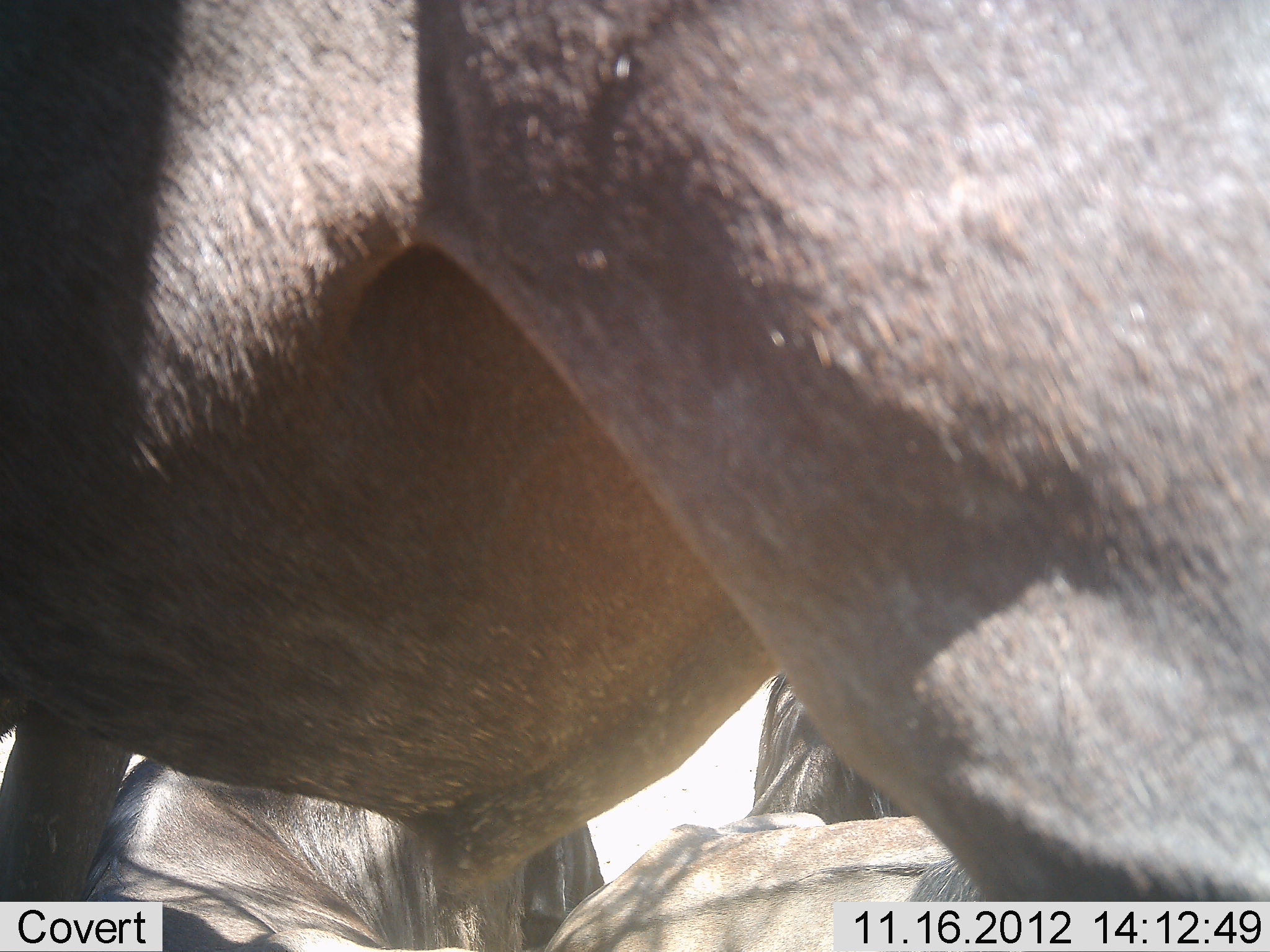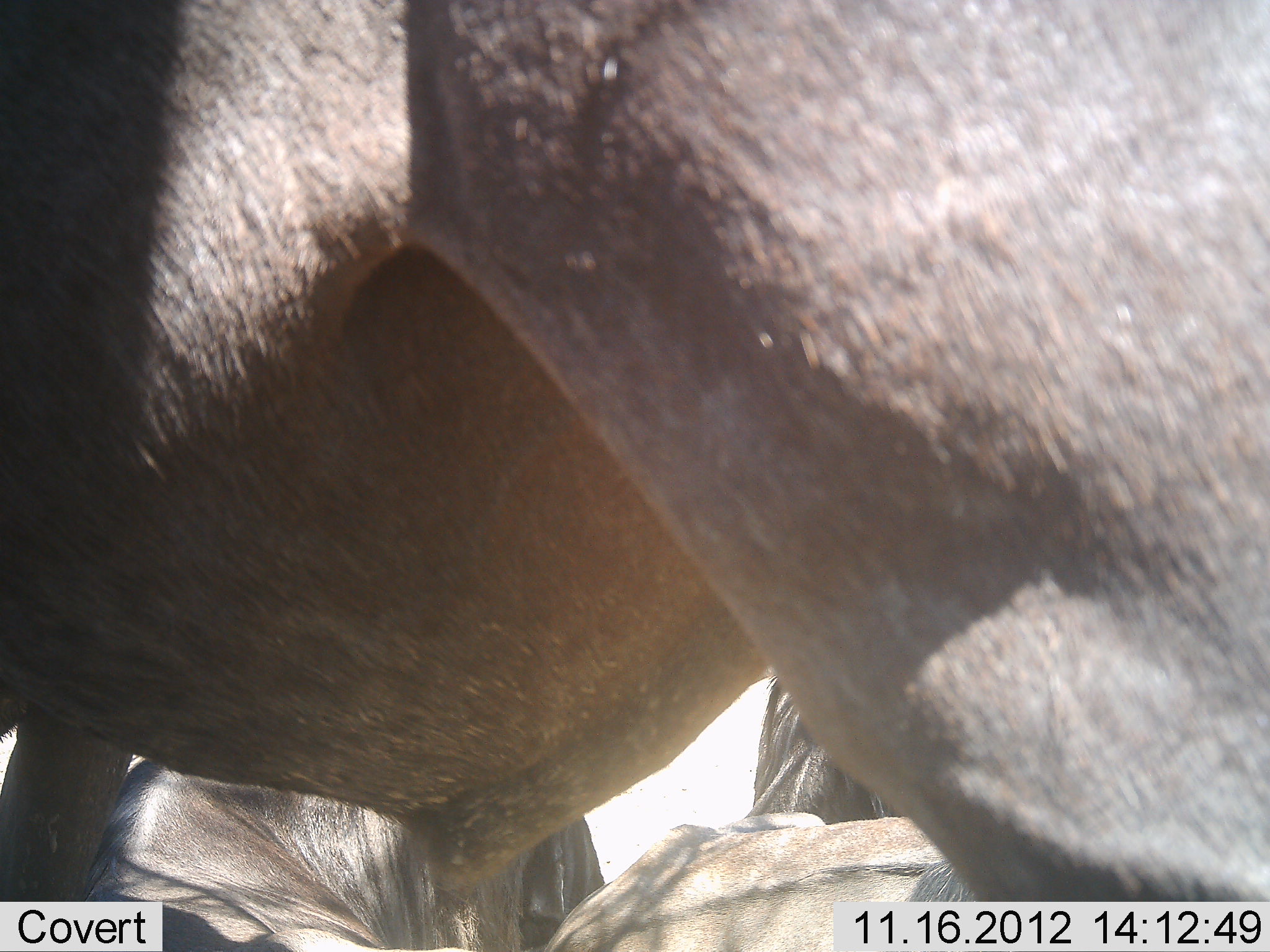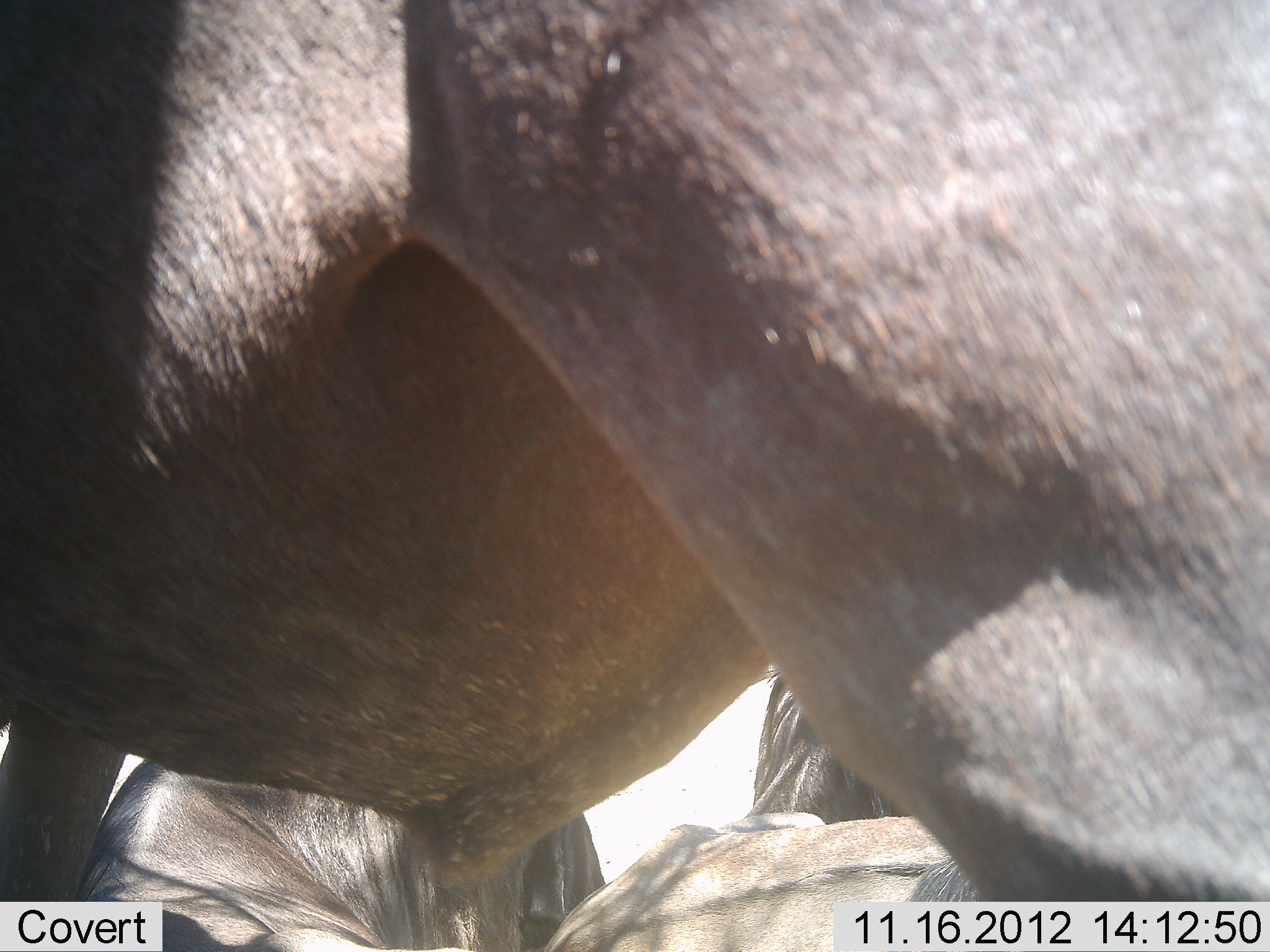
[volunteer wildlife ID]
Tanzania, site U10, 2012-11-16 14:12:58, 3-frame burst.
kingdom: Animalia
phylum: Chordata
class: Mammalia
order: Artiodactyla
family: Bovidae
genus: Connochaetes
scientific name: Connochaetes taurinus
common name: blue wildebeest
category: wildebeest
Wildebeest (blue wildebeest) (Connochaetes taurinus), count 4. Behavior (volunteer vote fractions): standing 70%, resting 80%, moving 0%, interacting 0%. Young present (vote fraction): 0%. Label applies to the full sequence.